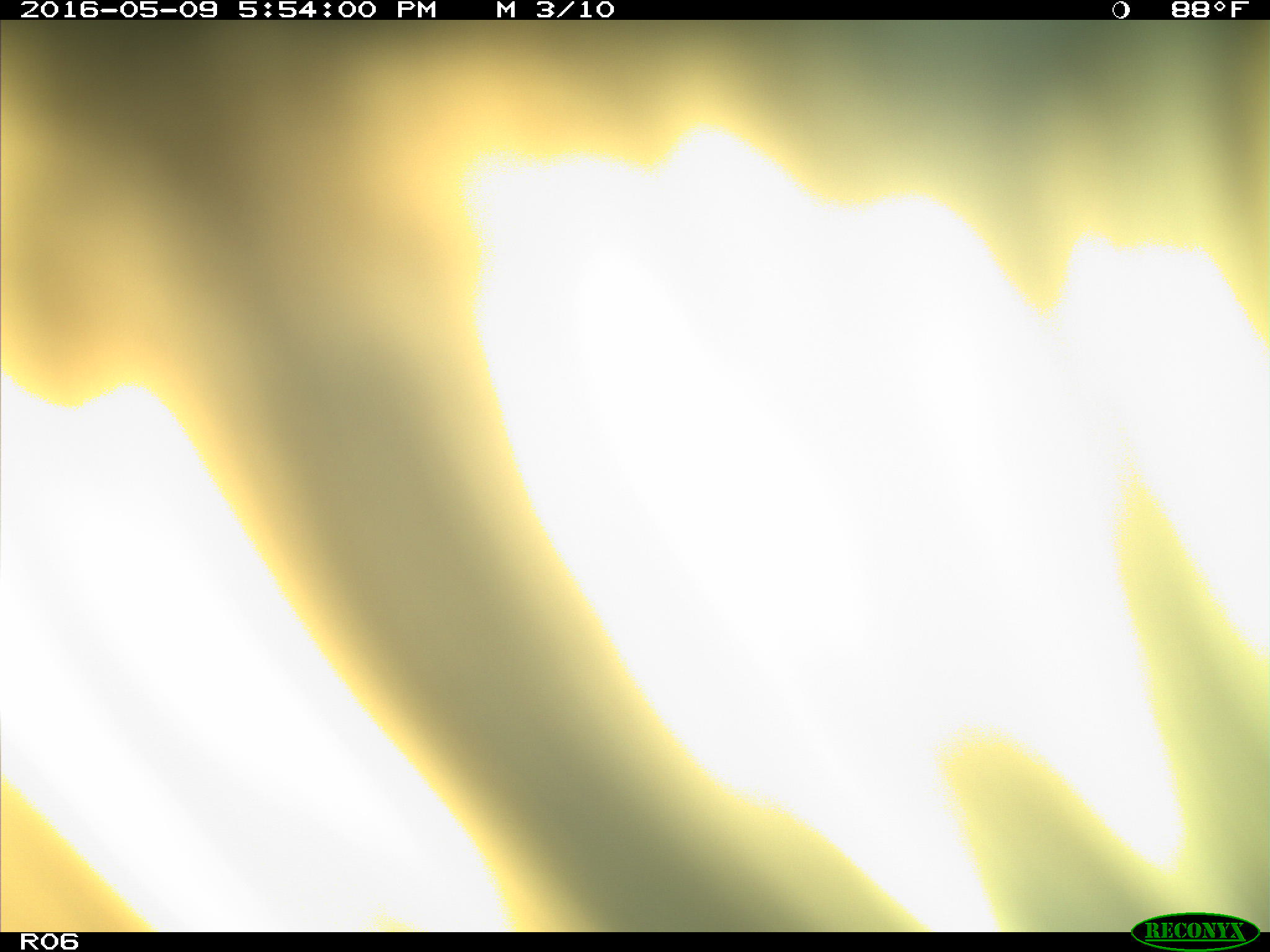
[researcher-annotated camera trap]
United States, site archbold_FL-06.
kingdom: Animalia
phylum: Chordata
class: Mammalia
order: Artiodactyla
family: Bovidae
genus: Bos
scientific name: Bos taurus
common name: domestic cow